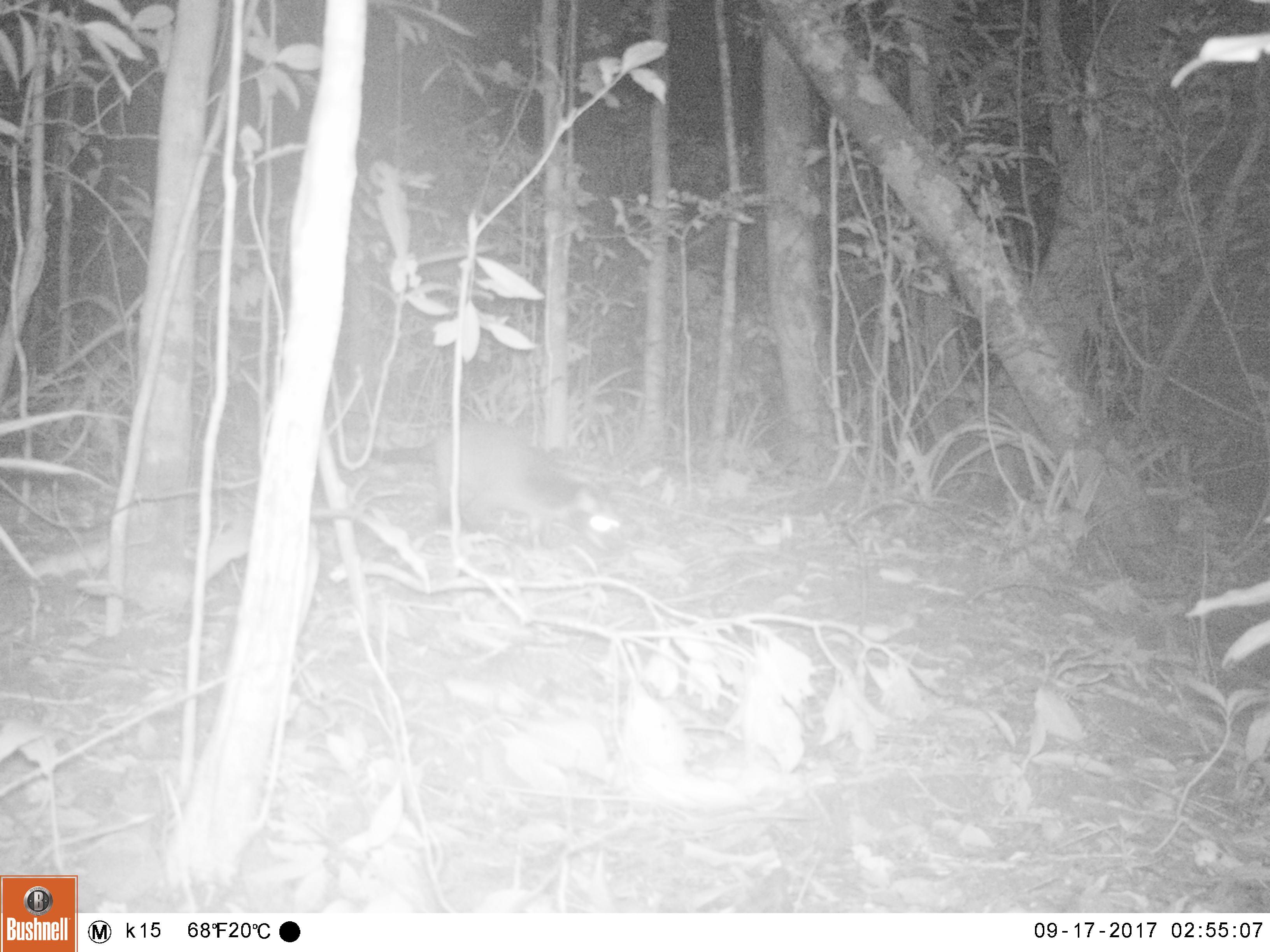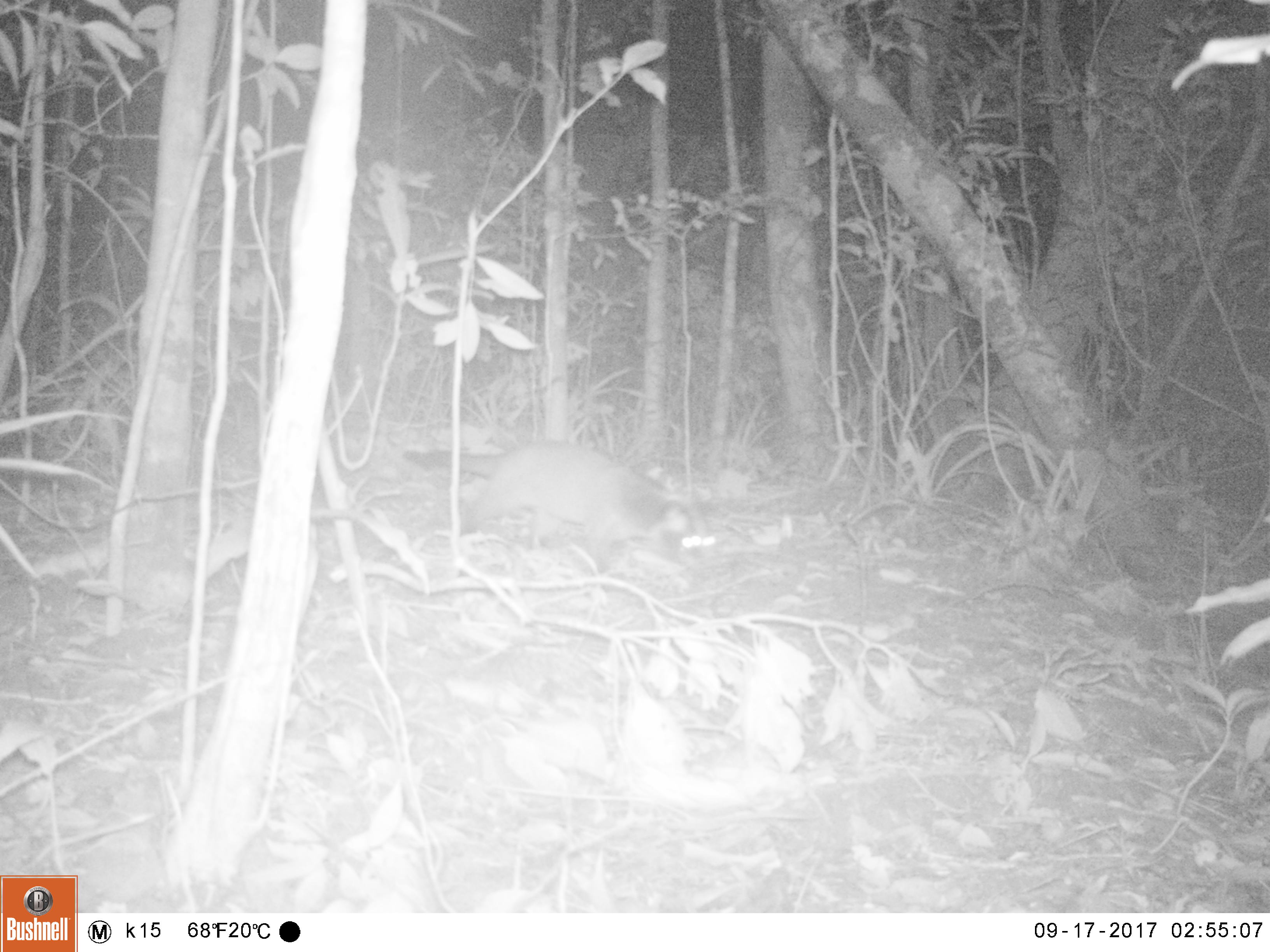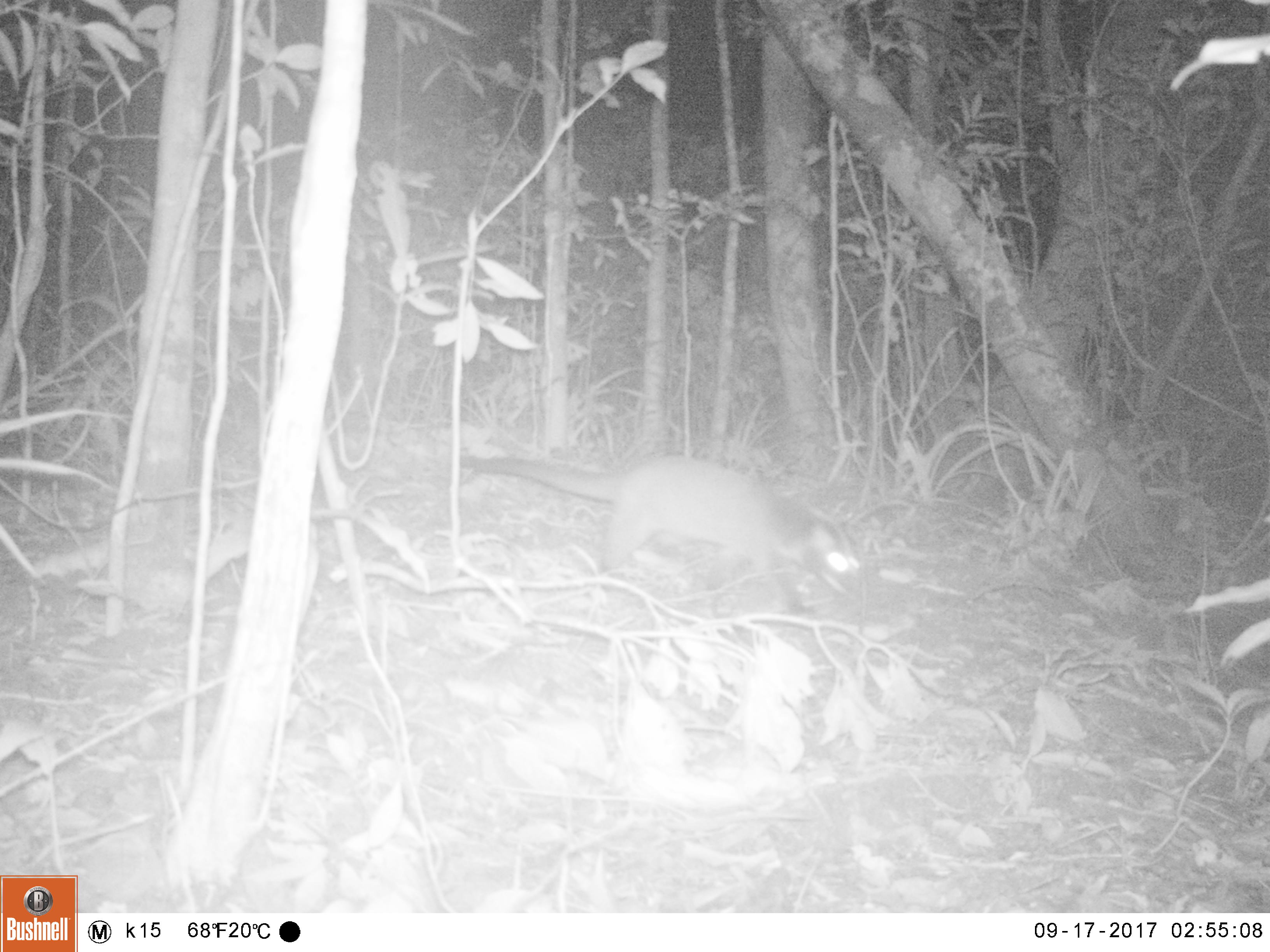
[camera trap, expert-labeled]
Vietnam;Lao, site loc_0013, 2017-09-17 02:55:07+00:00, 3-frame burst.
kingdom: Animalia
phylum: Chordata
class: Mammalia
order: Carnivora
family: Viverridae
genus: Paguma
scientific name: Paguma larvata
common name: masked palm civet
Masked palm civet (Paguma larvata). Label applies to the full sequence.